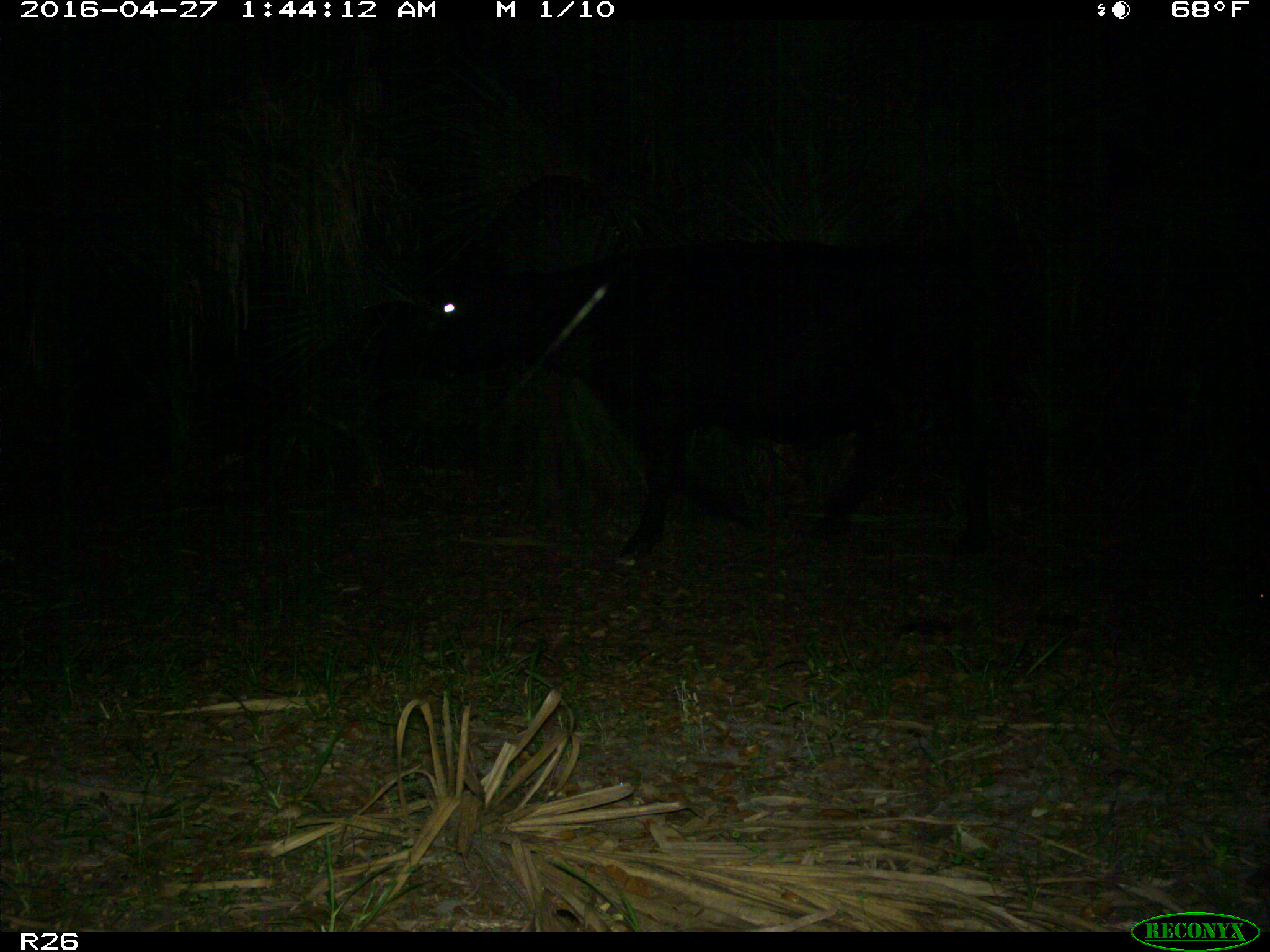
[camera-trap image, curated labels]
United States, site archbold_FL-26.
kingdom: Animalia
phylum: Chordata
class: Mammalia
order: Artiodactyla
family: Bovidae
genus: Bos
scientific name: Bos taurus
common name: domestic cow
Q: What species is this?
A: Bos taurus (domestic cow).